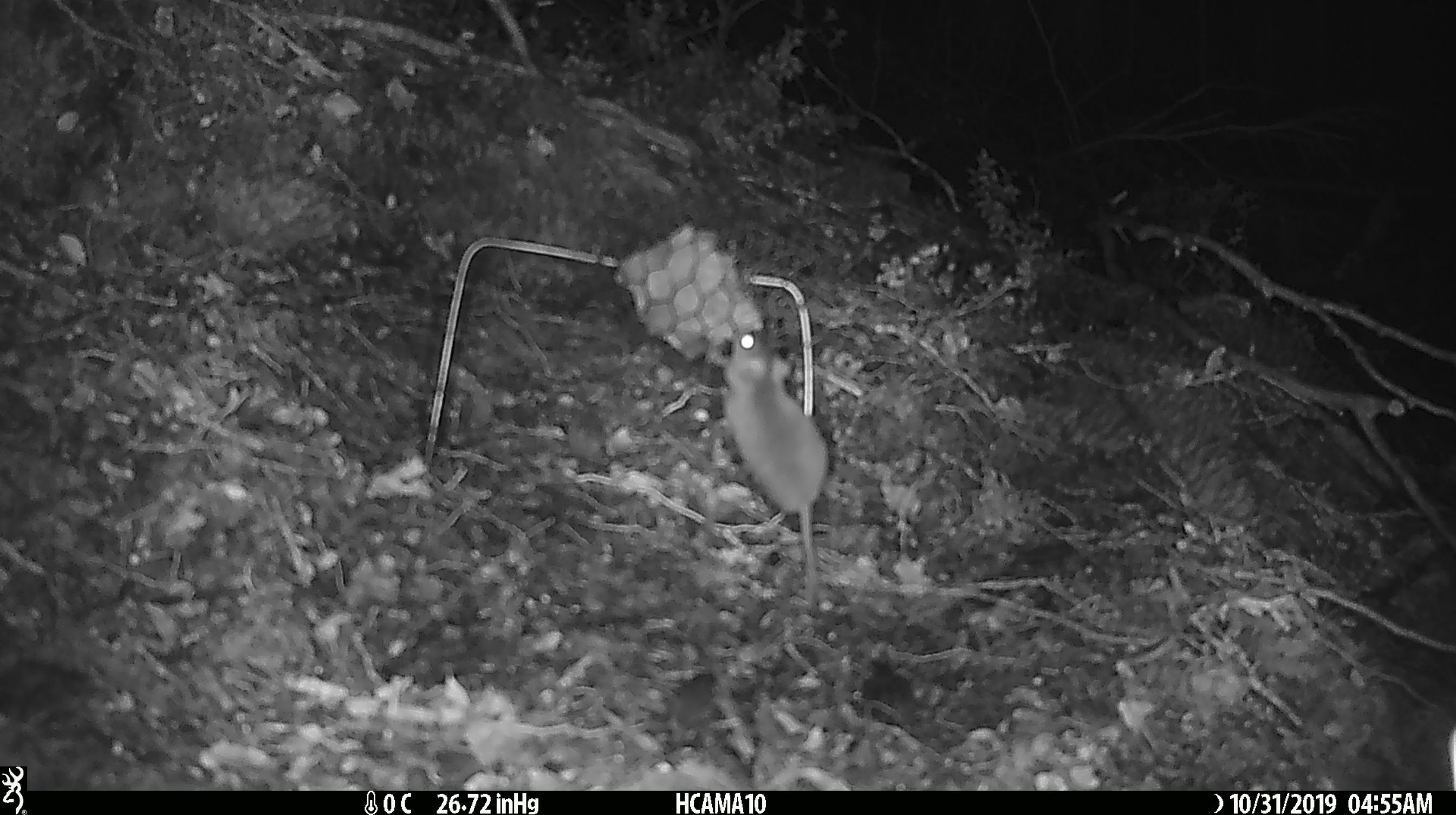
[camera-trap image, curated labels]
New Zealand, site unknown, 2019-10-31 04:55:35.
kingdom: Animalia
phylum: Chordata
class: Mammalia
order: Rodentia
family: Muridae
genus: Mus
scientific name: Mus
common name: mouse